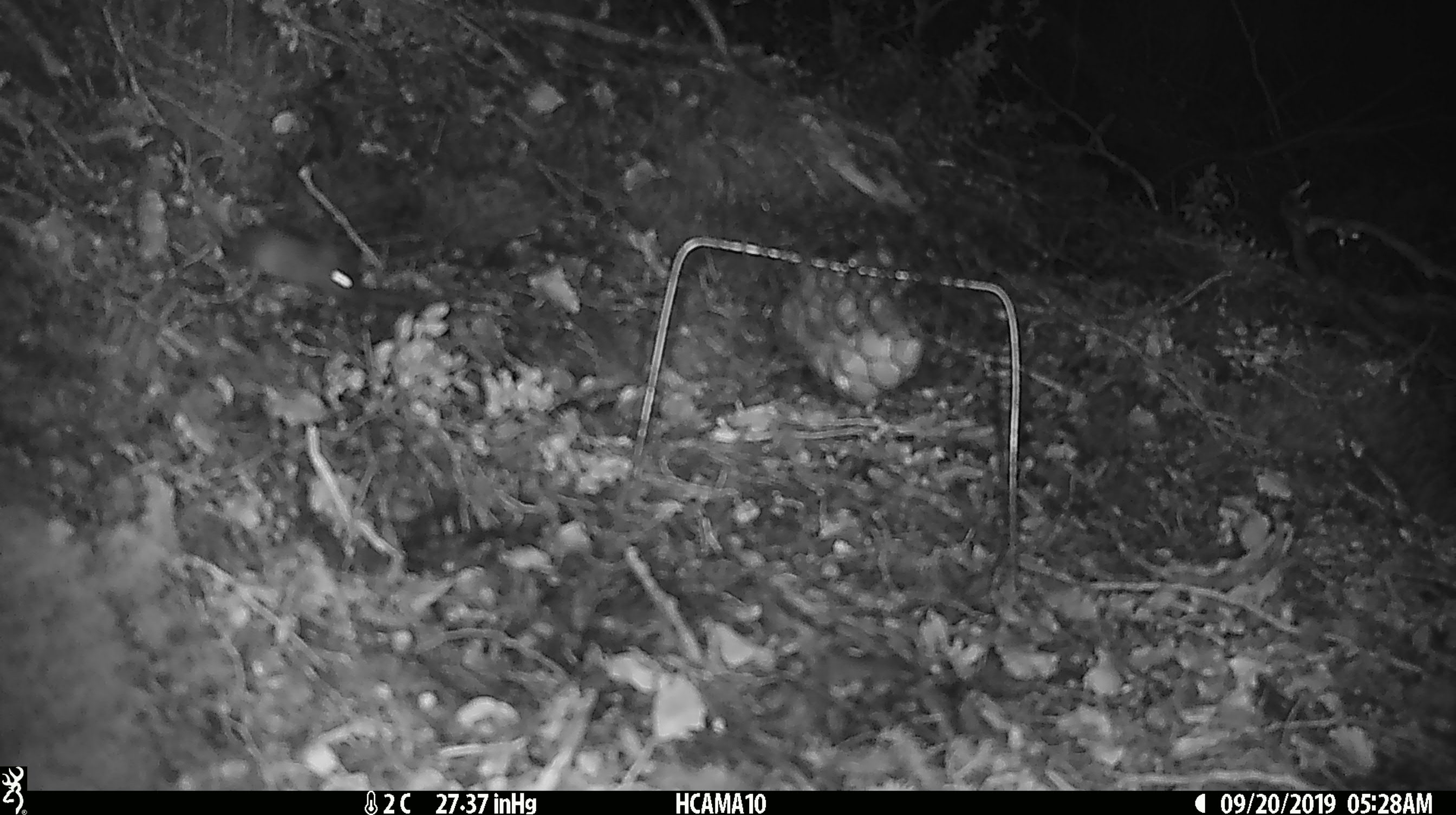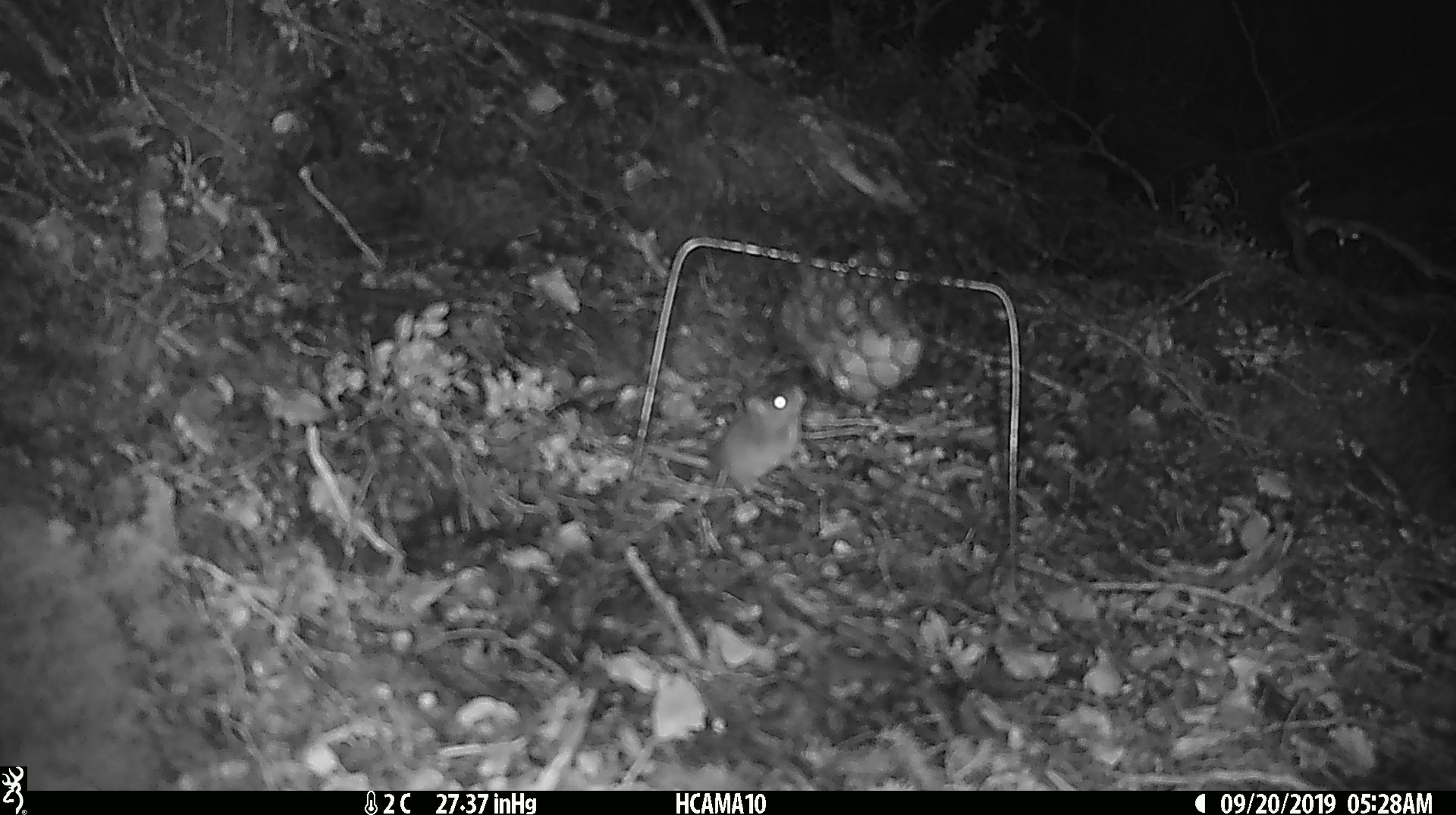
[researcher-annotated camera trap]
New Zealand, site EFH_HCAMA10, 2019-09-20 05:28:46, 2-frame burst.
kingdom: Animalia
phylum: Chordata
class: Mammalia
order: Rodentia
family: Muridae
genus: Mus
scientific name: Mus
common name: mouse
Mouse (Mus).